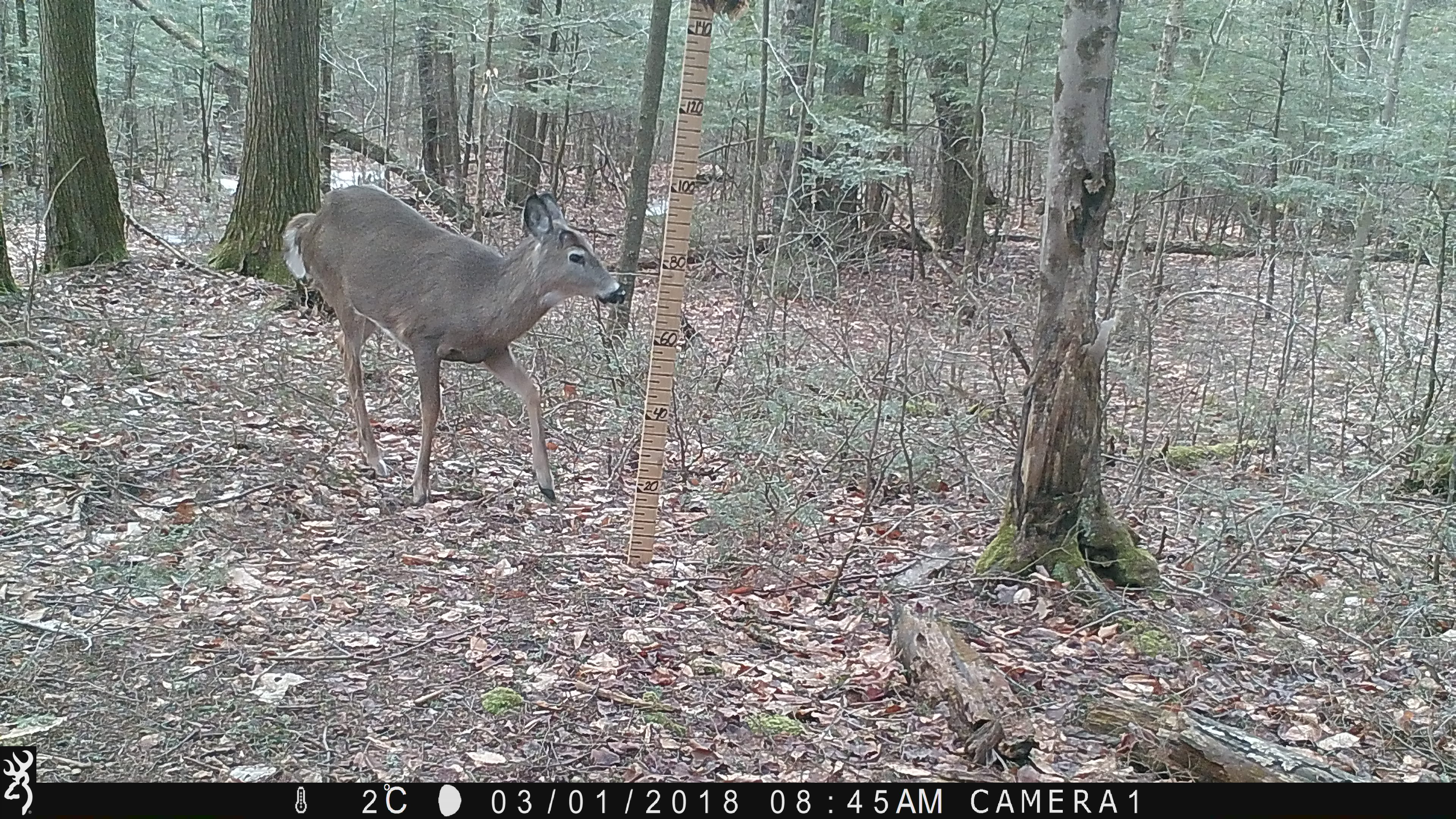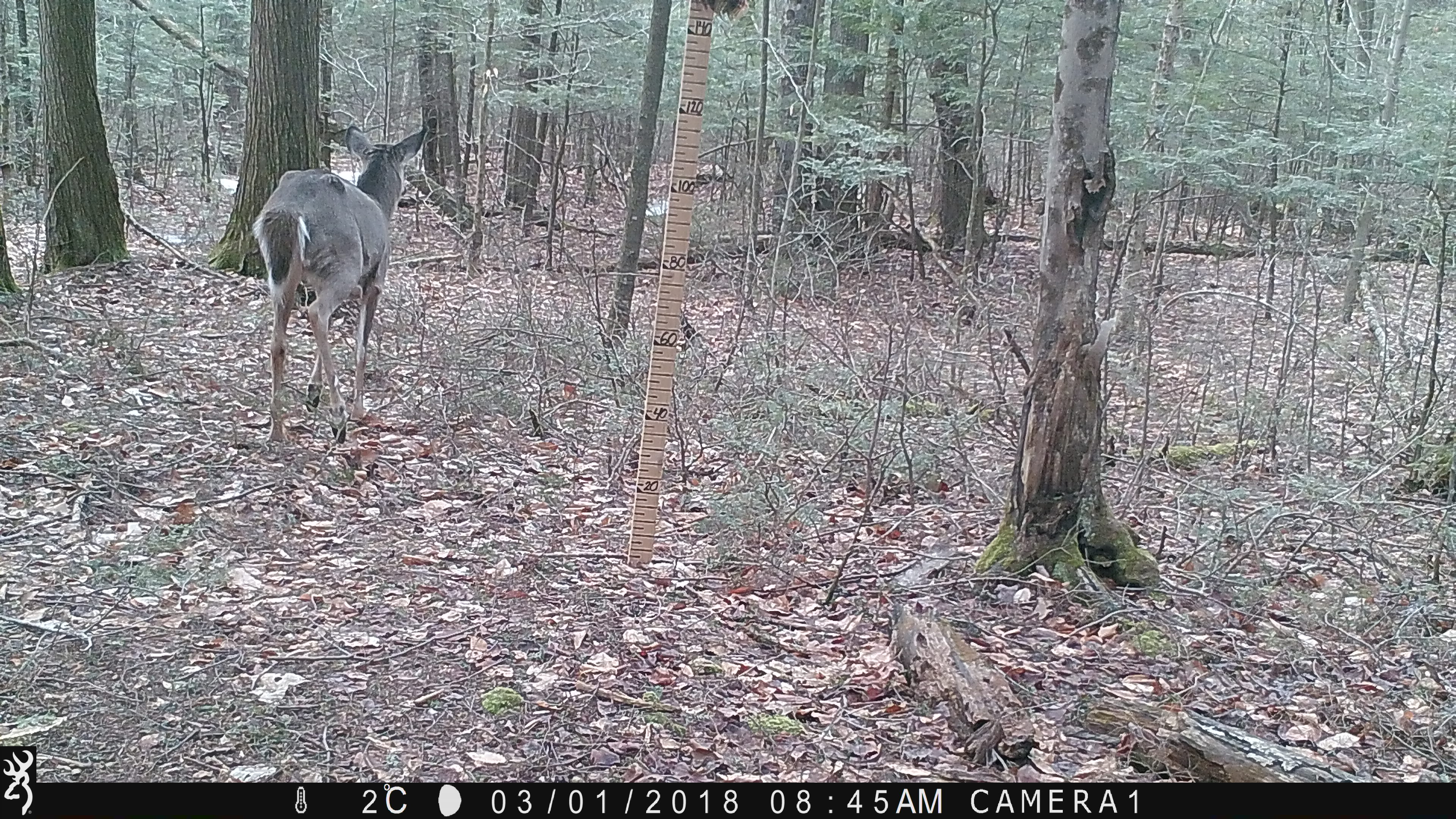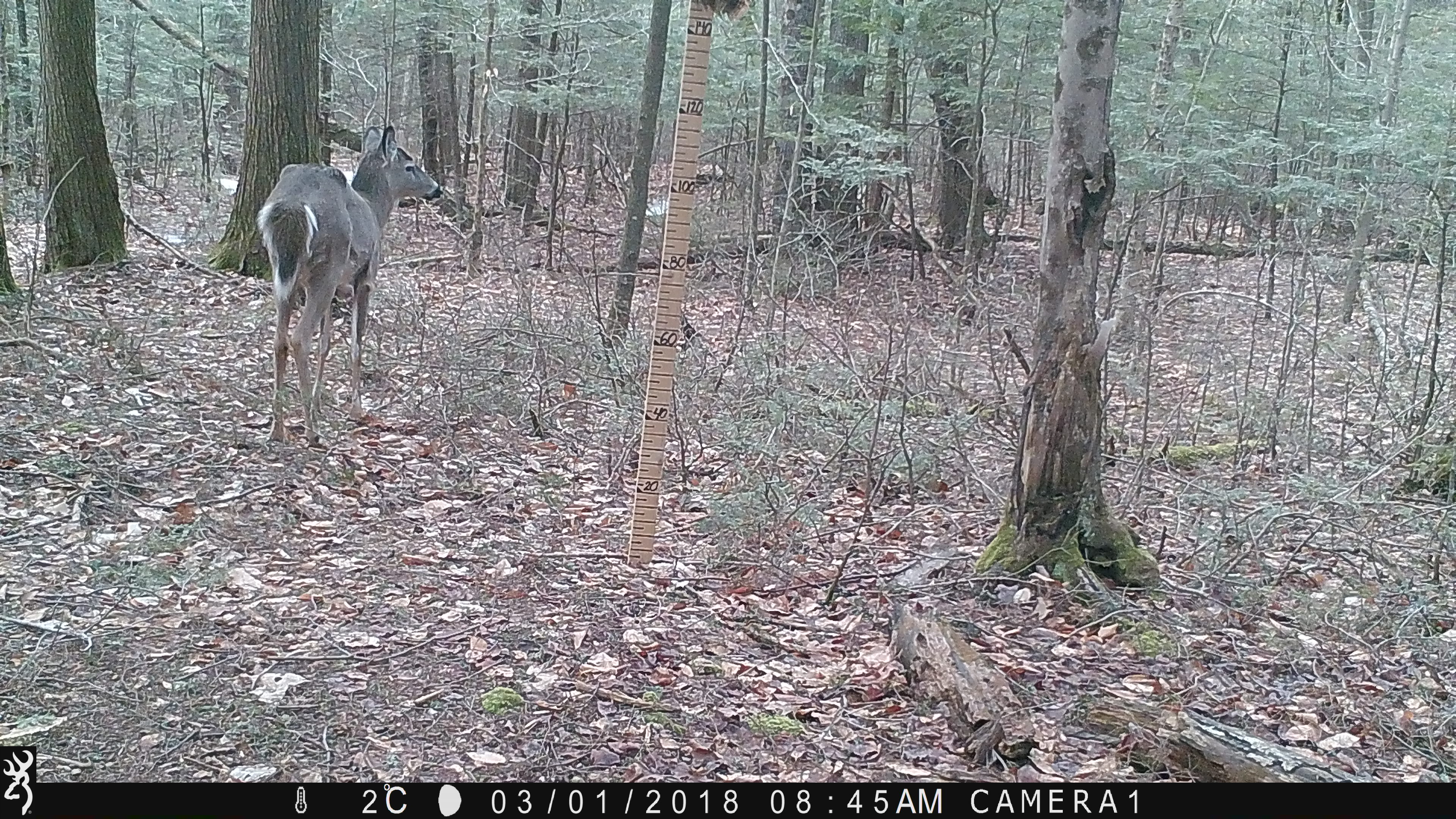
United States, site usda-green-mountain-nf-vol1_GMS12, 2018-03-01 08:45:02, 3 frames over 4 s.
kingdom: Animalia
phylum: Chordata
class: Mammalia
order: Artiodactyla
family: Cervidae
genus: Odocoileus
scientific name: Odocoileus virginianus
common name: white-tailed deer